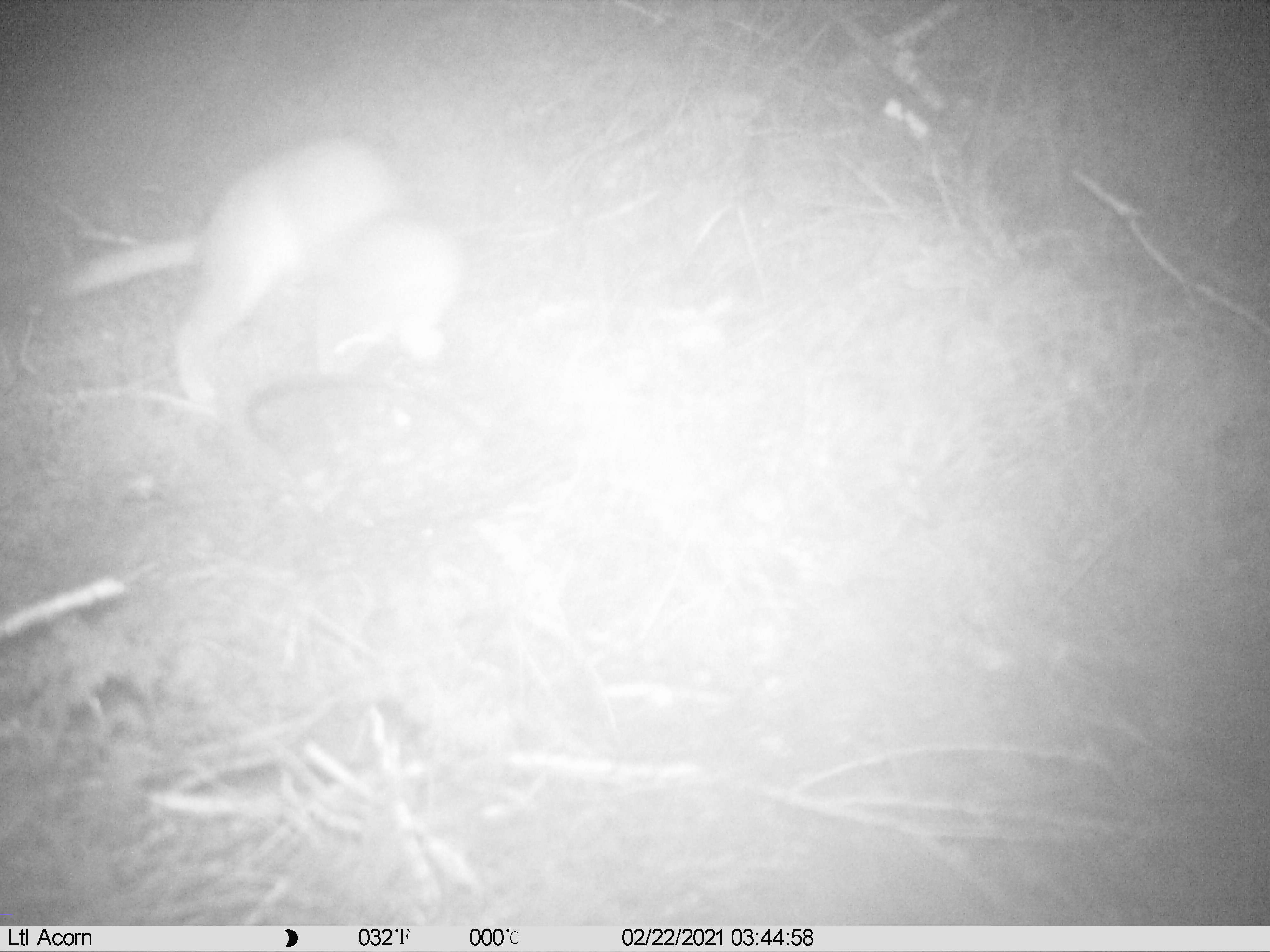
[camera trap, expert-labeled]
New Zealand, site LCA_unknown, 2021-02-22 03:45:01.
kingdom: Animalia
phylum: Chordata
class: Mammalia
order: Carnivora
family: Mustelidae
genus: Mustela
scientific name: Mustela erminea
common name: stoat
Stoat (Mustela erminea).